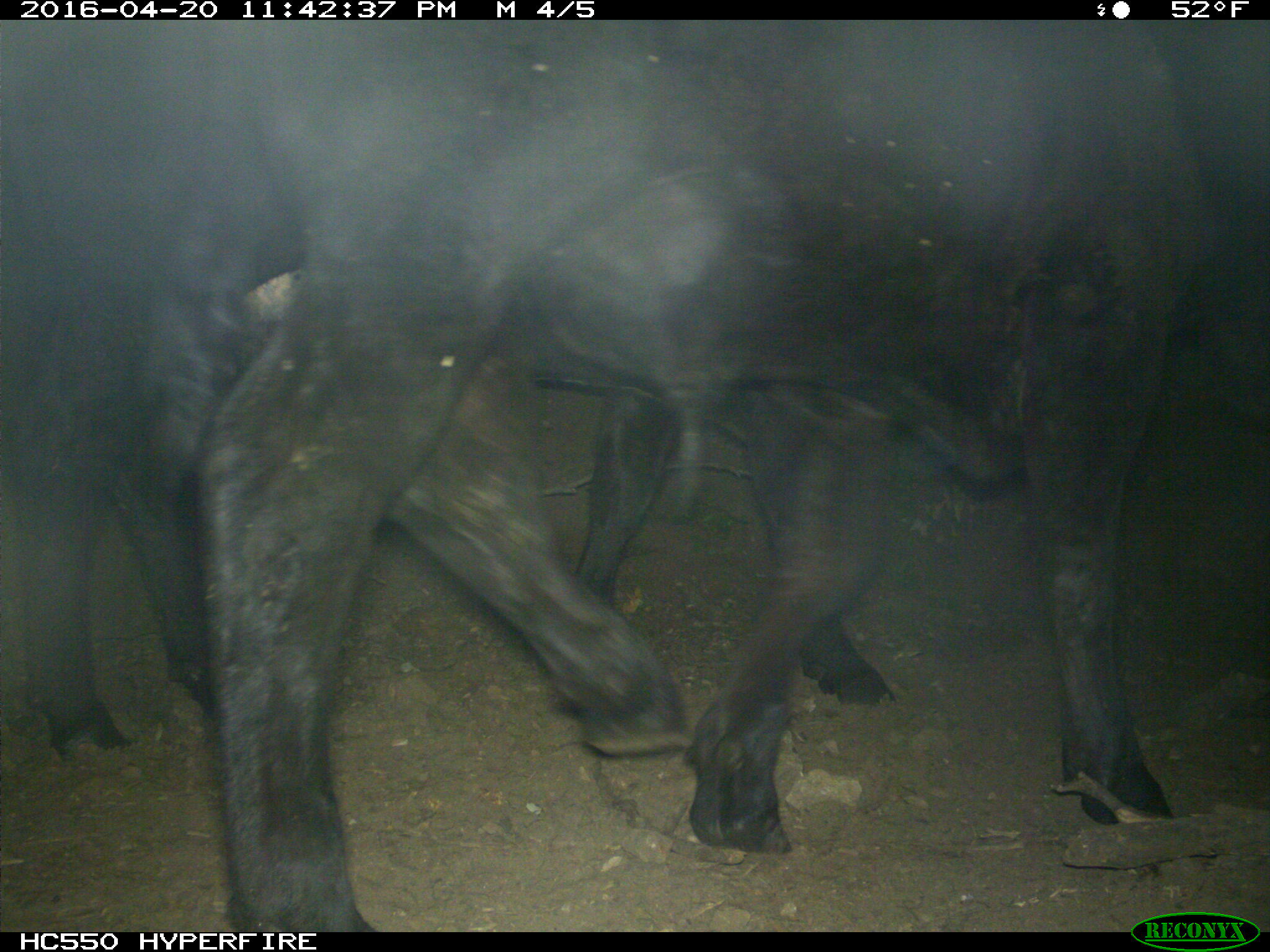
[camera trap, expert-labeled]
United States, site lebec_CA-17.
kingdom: Animalia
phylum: Chordata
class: Mammalia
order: Artiodactyla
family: Bovidae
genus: Bos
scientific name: Bos taurus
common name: domestic cow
Bos taurus (domestic cow).